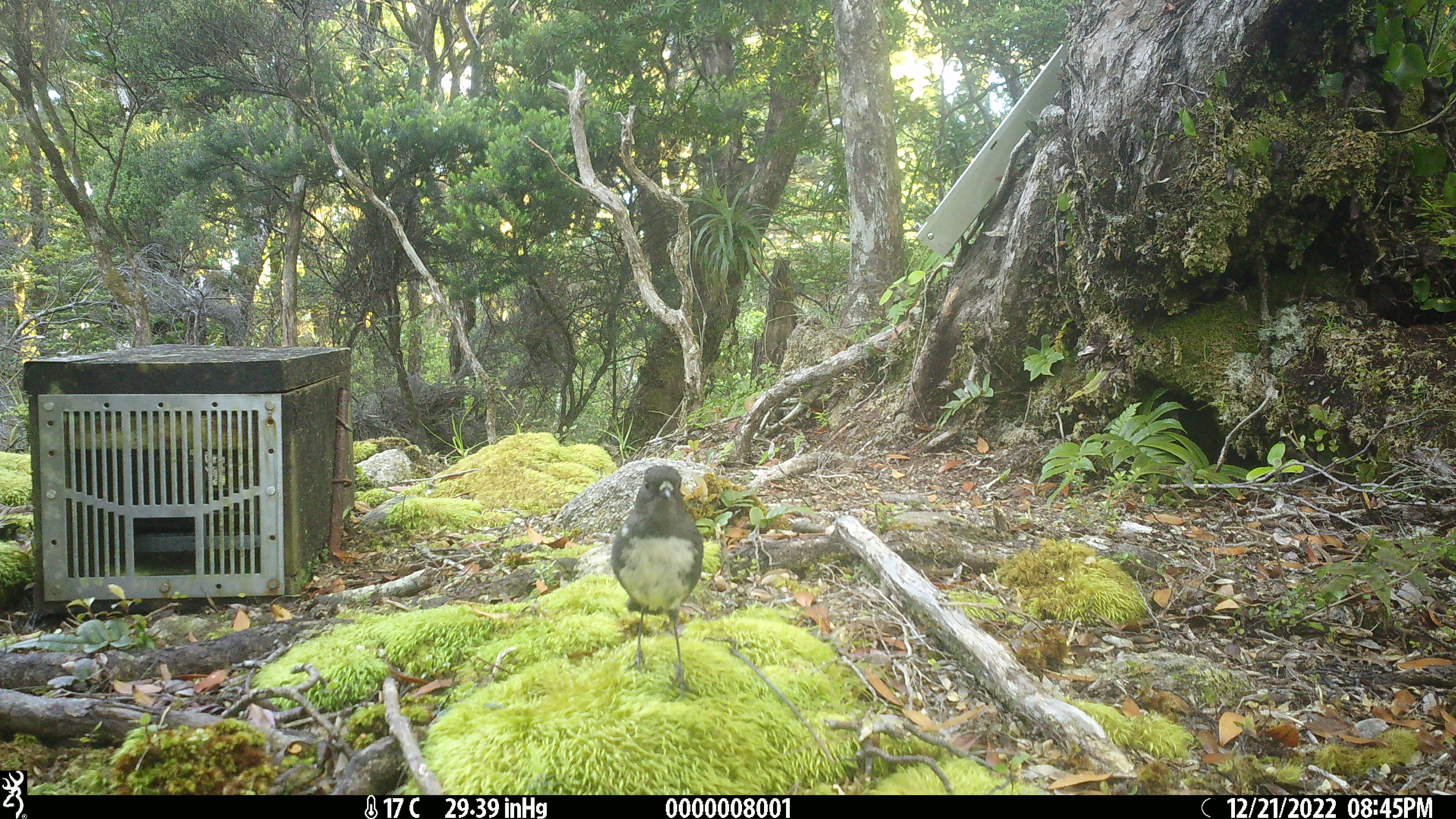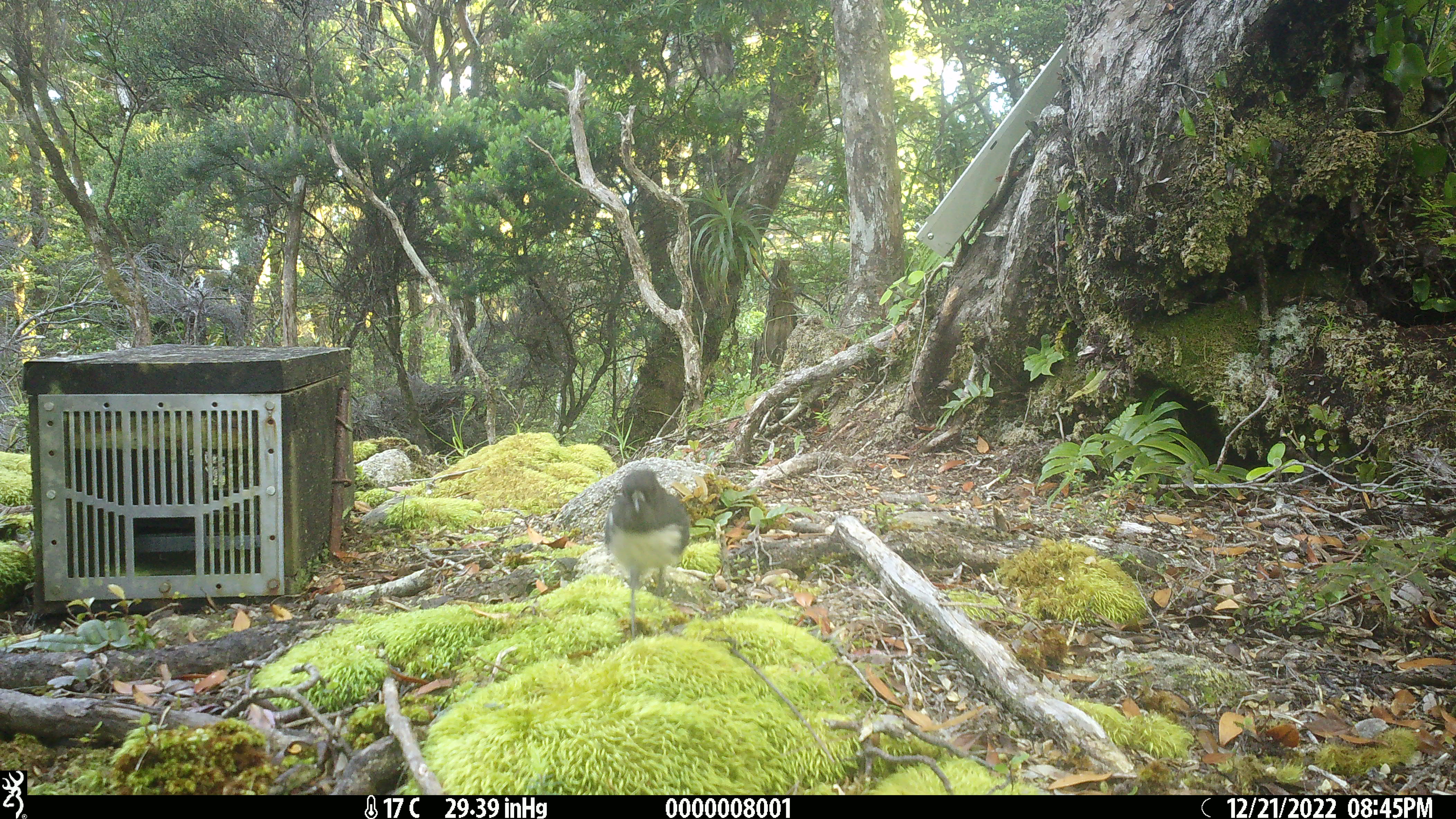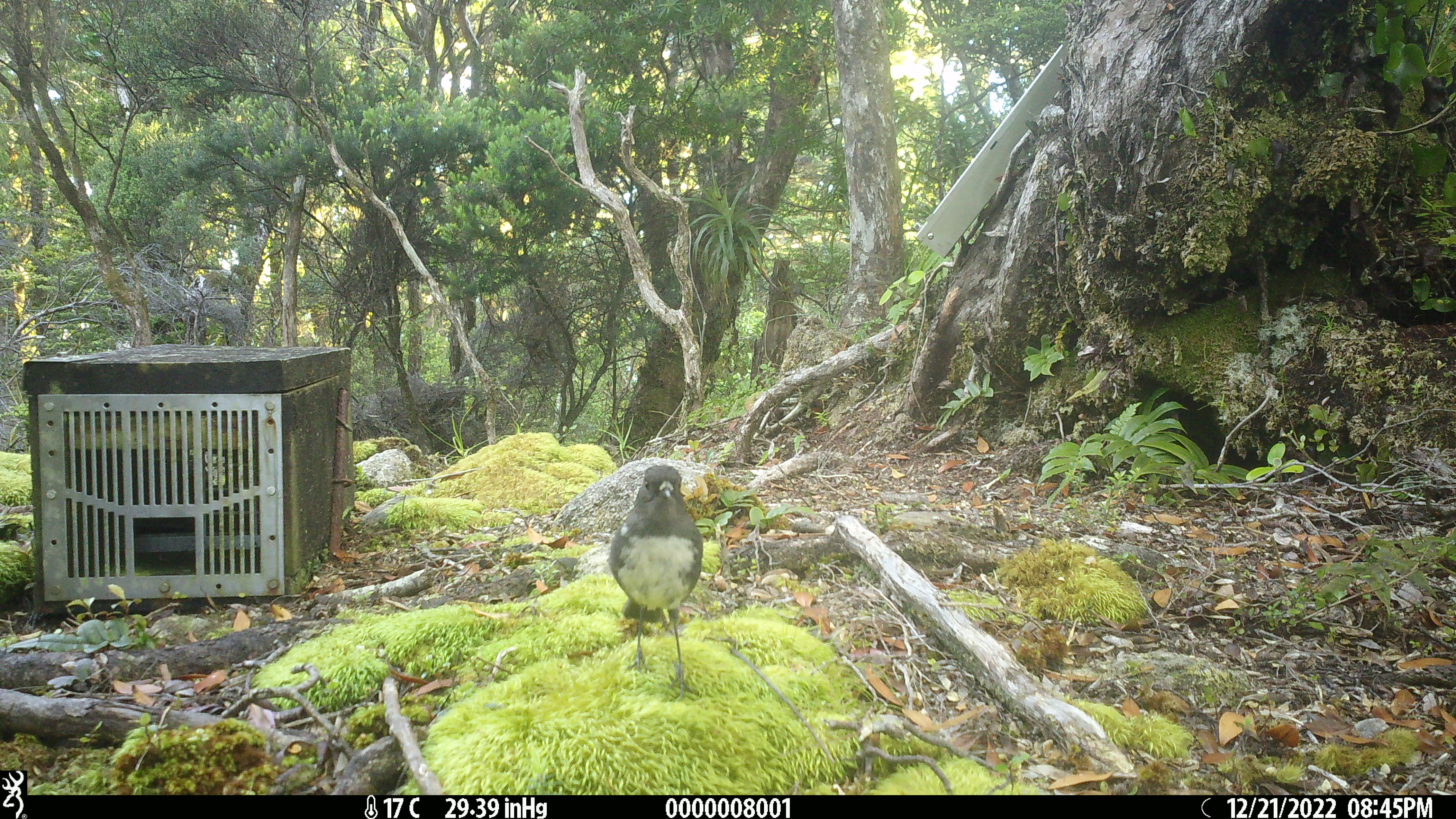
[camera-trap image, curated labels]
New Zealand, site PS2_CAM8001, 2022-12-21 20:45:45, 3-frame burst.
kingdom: Animalia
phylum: Chordata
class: Aves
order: Passeriformes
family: Petroicidae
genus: Petroica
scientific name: Petroica australis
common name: new zealand robin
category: robin